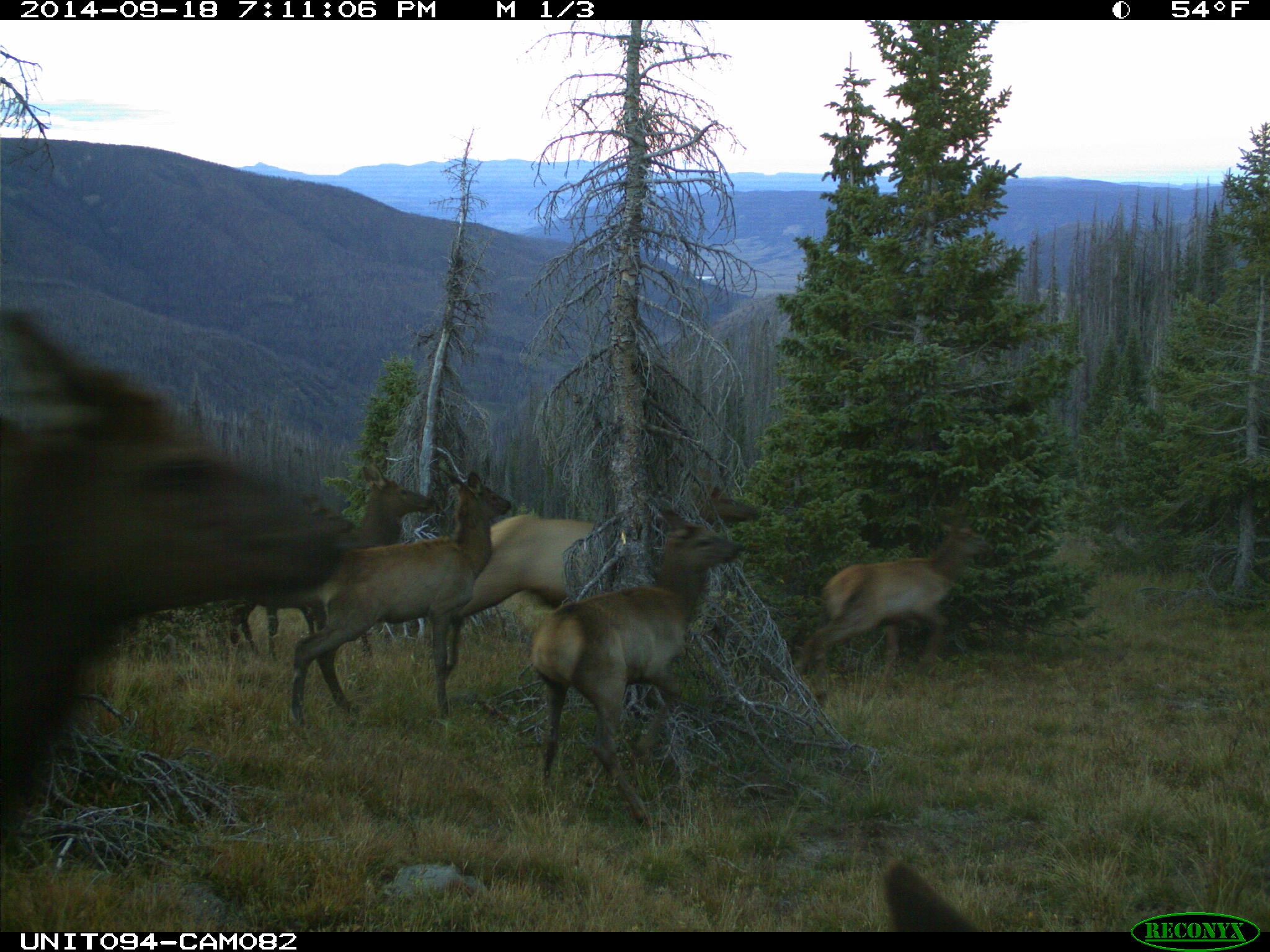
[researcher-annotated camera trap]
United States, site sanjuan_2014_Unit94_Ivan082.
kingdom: Animalia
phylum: Chordata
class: Mammalia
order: Artiodactyla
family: Cervidae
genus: Cervus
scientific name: Cervus elaphus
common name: red deer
Cervus elaphus (red deer).